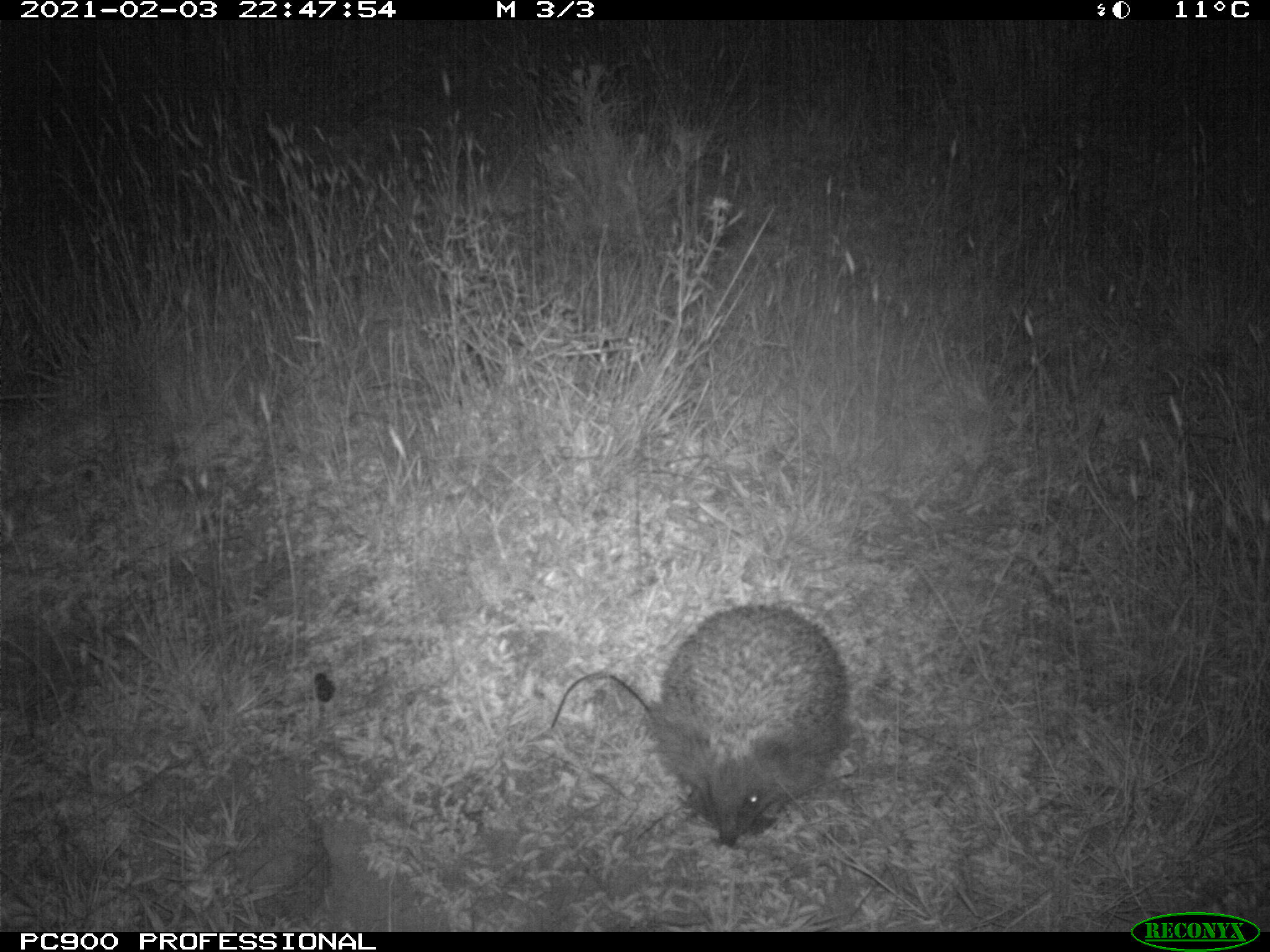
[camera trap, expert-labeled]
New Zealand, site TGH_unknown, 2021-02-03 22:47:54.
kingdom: Animalia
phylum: Chordata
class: Mammalia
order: Eulipotyphla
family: Erinaceidae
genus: Erinaceus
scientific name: Erinaceus europaeus europaeus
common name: european hedgehog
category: hedgehog